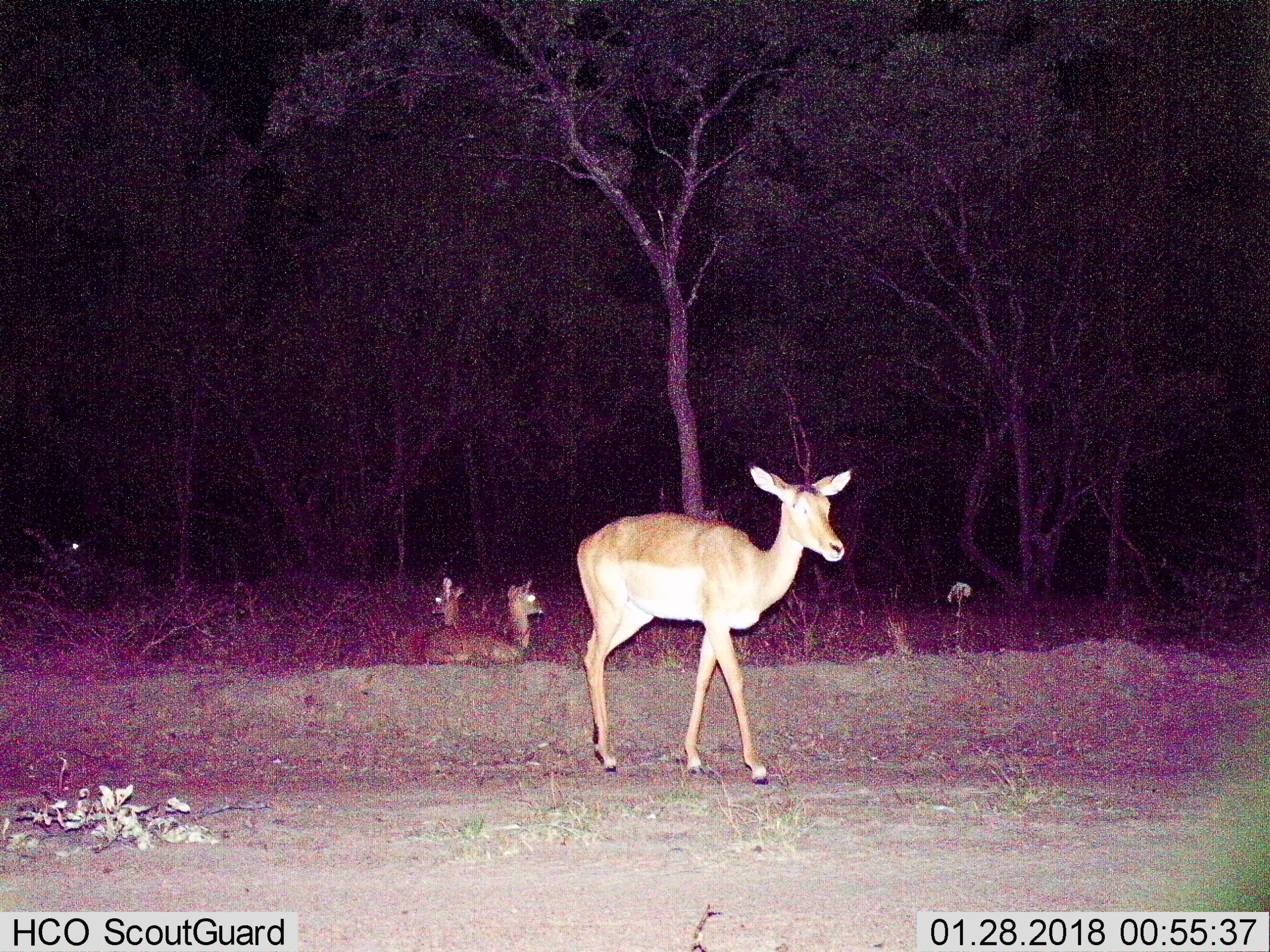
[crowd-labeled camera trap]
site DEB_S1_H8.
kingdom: Animalia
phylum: Chordata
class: Mammalia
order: Artiodactyla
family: Bovidae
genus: Aepyceros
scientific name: Aepyceros melampus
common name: impala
Impala (Aepyceros melampus), count 3. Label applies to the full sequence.